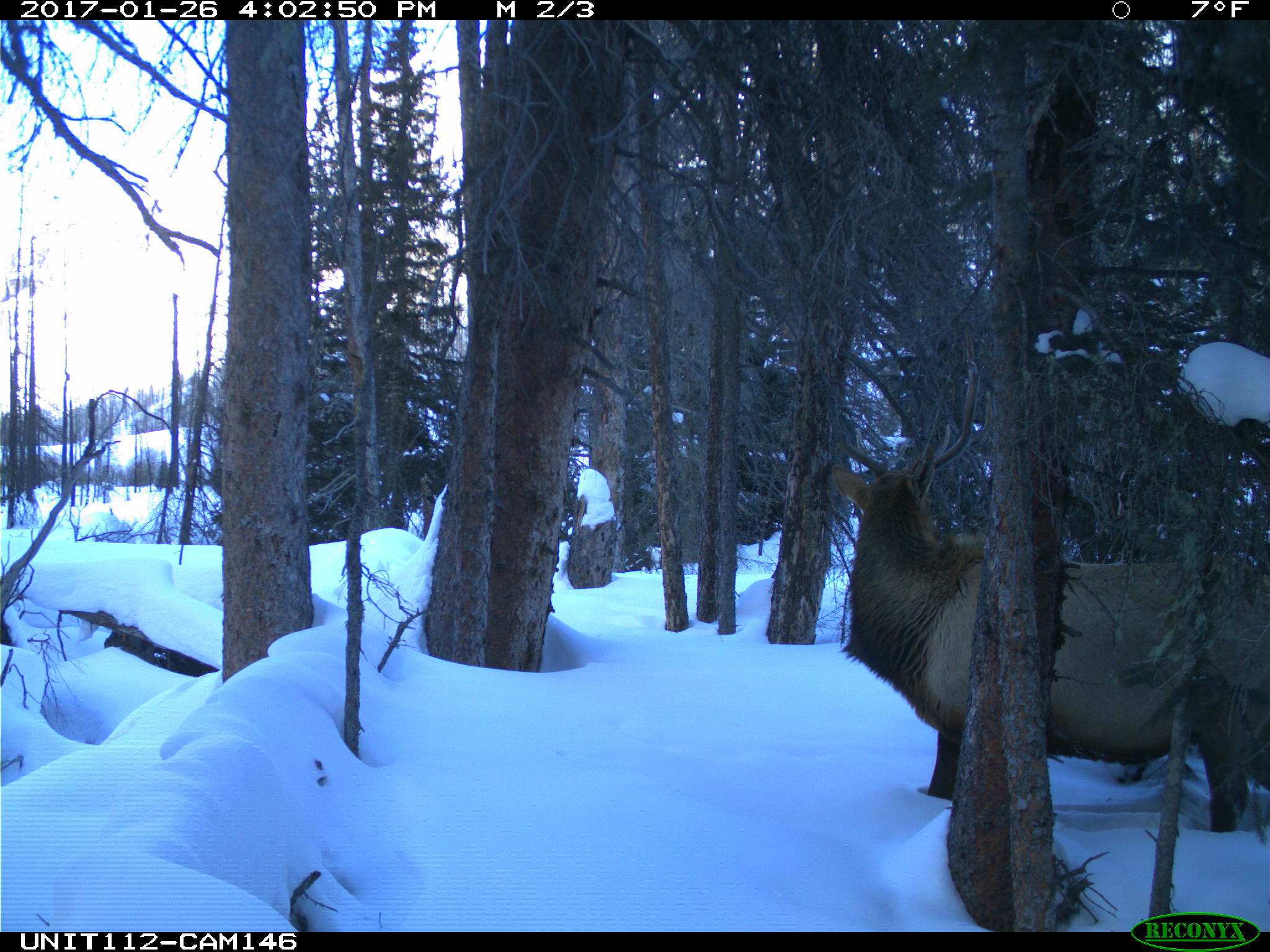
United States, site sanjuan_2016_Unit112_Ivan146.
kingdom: Animalia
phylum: Chordata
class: Mammalia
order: Artiodactyla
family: Cervidae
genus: Cervus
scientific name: Cervus elaphus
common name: red deer